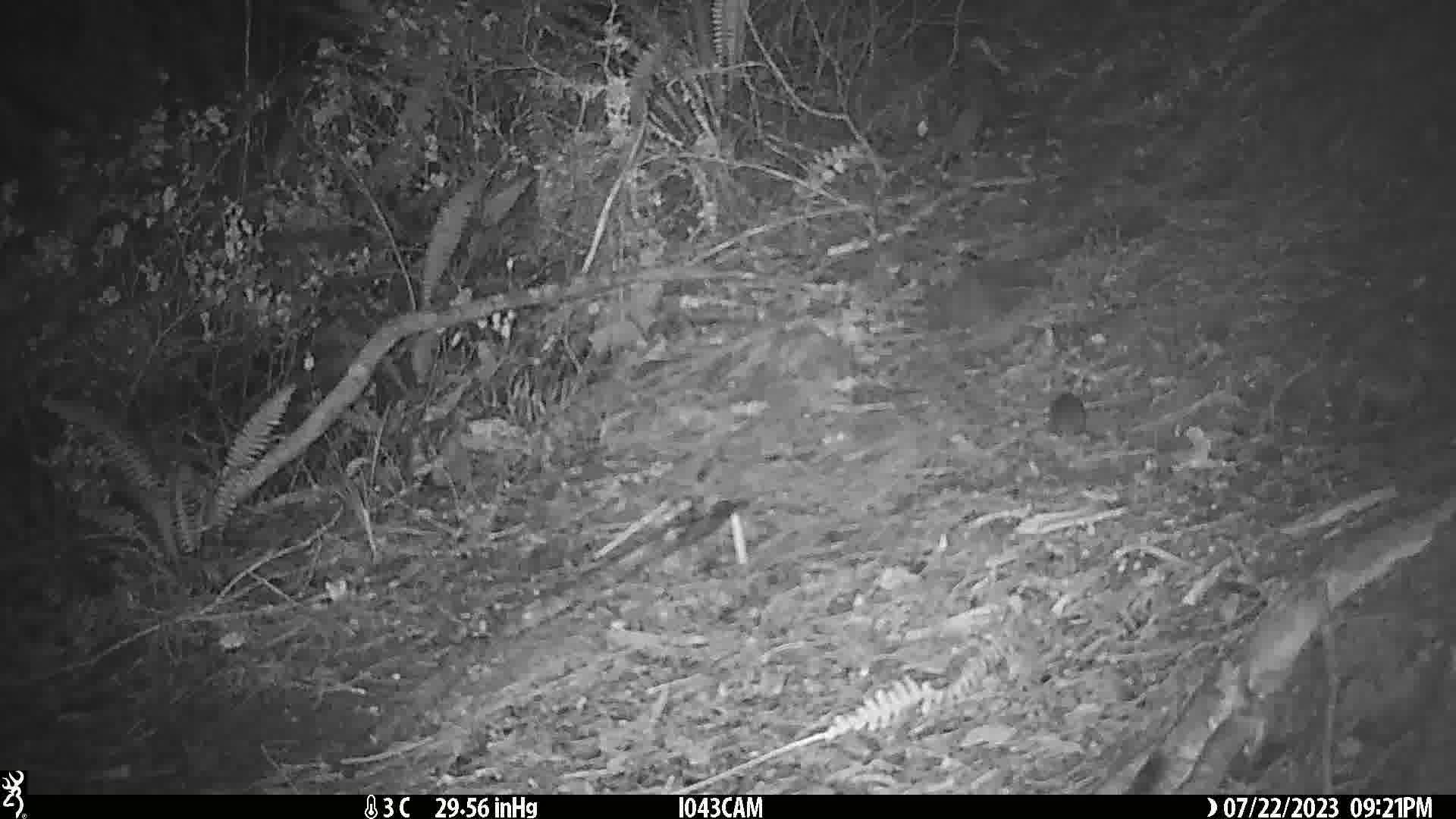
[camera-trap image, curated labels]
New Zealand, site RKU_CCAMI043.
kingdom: Animalia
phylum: Chordata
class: Mammalia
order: Rodentia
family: Muridae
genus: Rattus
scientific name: Rattus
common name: rat